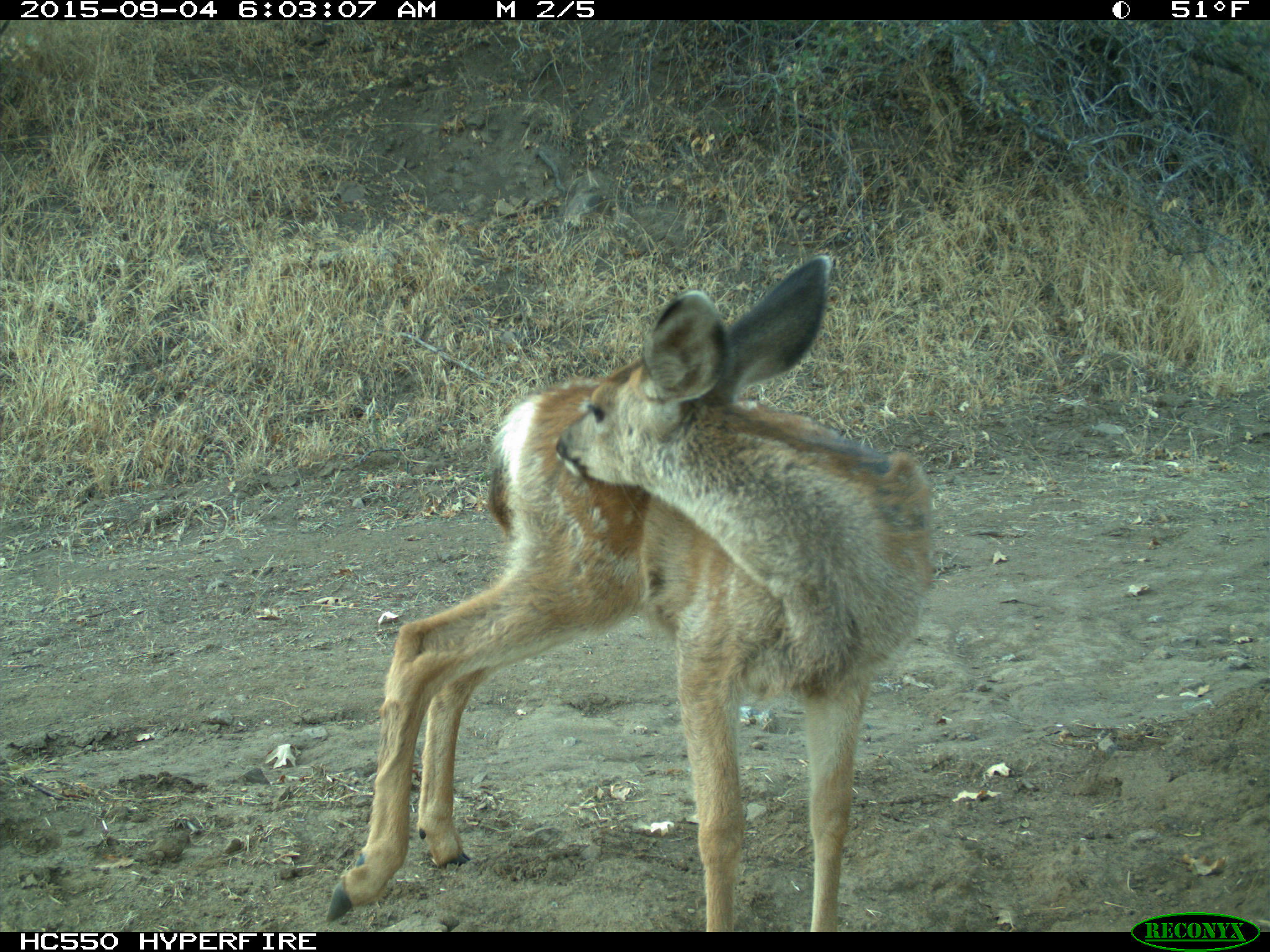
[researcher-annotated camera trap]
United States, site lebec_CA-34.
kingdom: Animalia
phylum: Chordata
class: Mammalia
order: Artiodactyla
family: Cervidae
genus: Odocoileus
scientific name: Odocoileus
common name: deer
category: unidentified deer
Unidentified deer (deer) (Odocoileus).